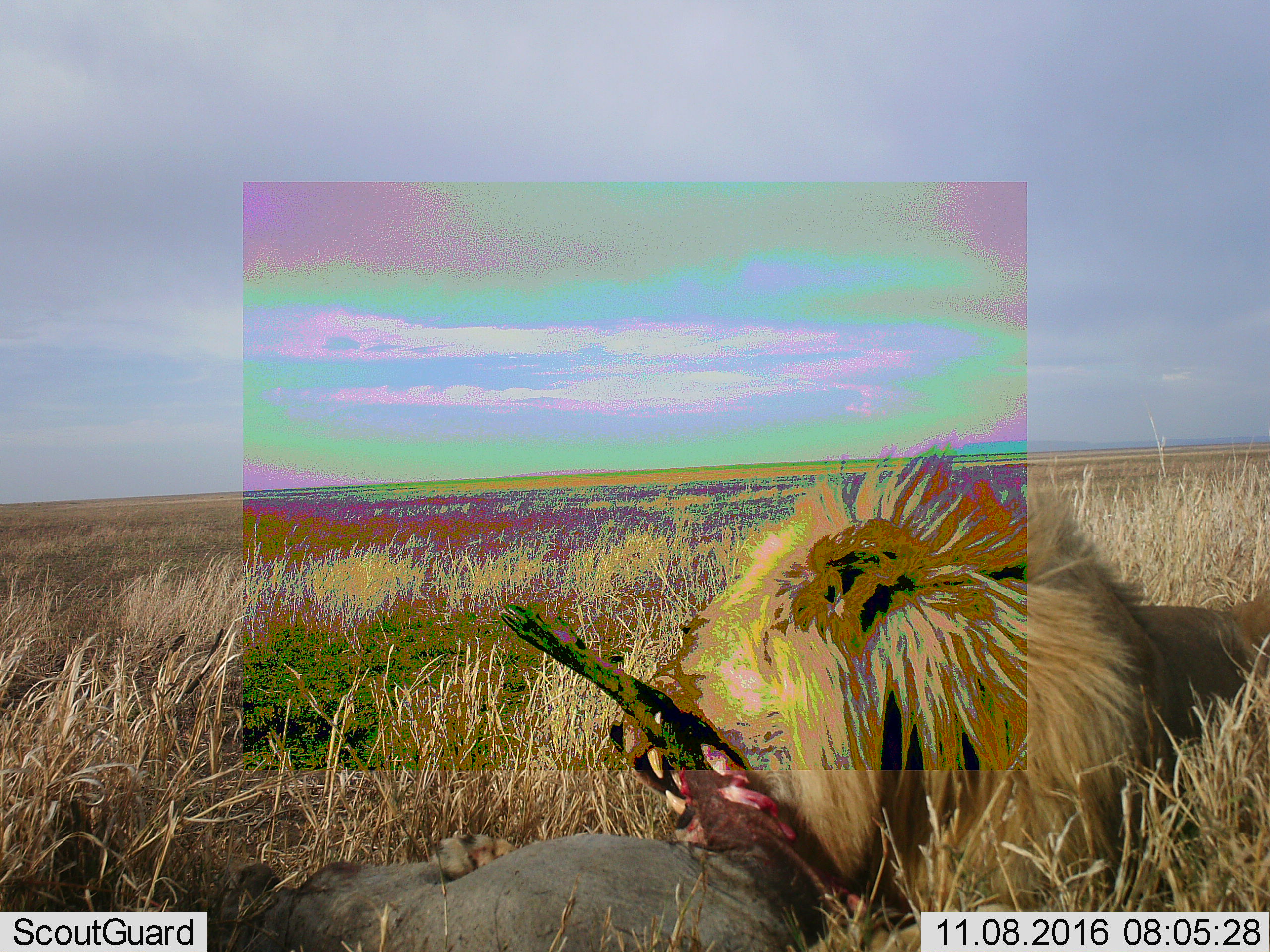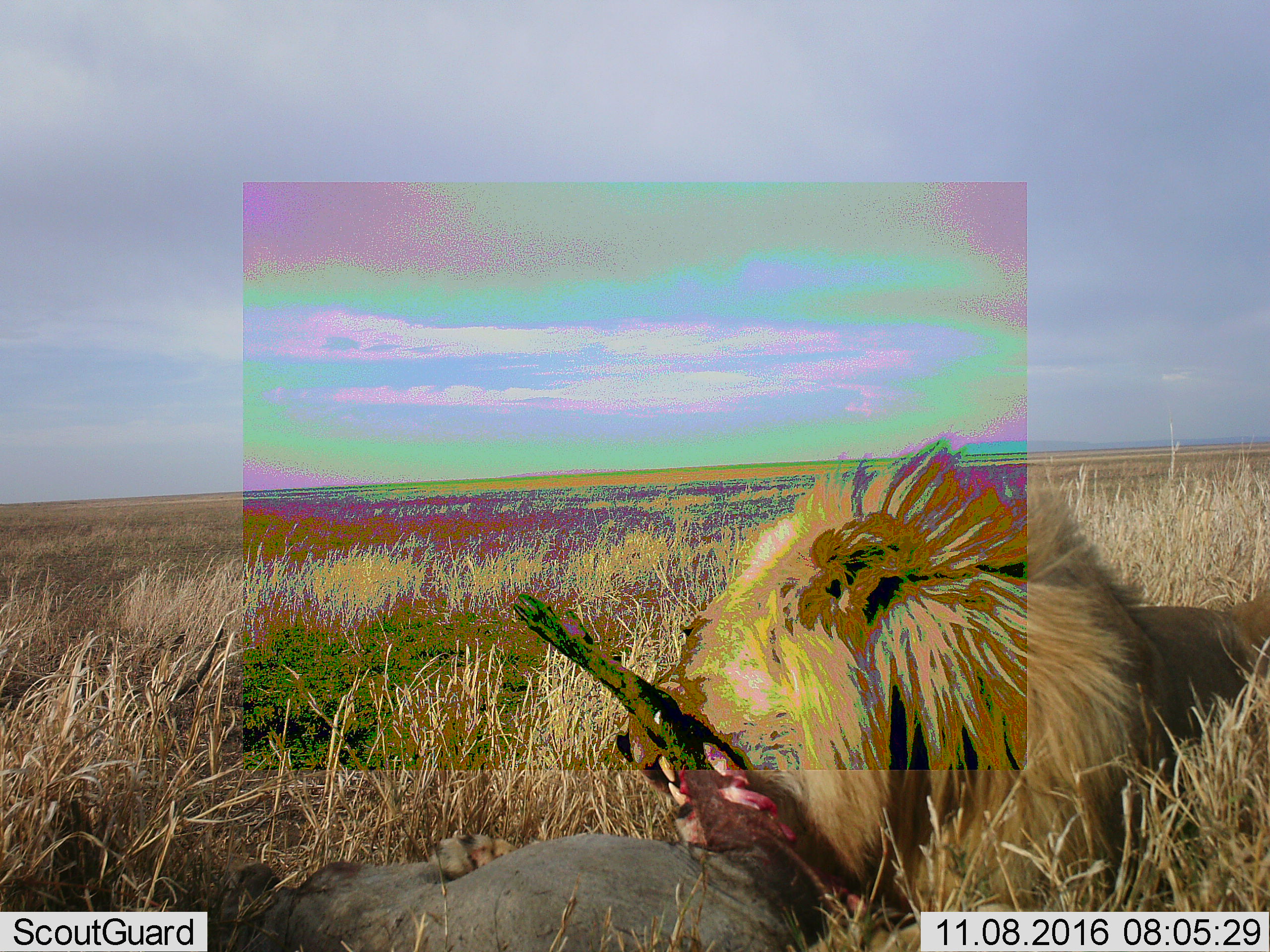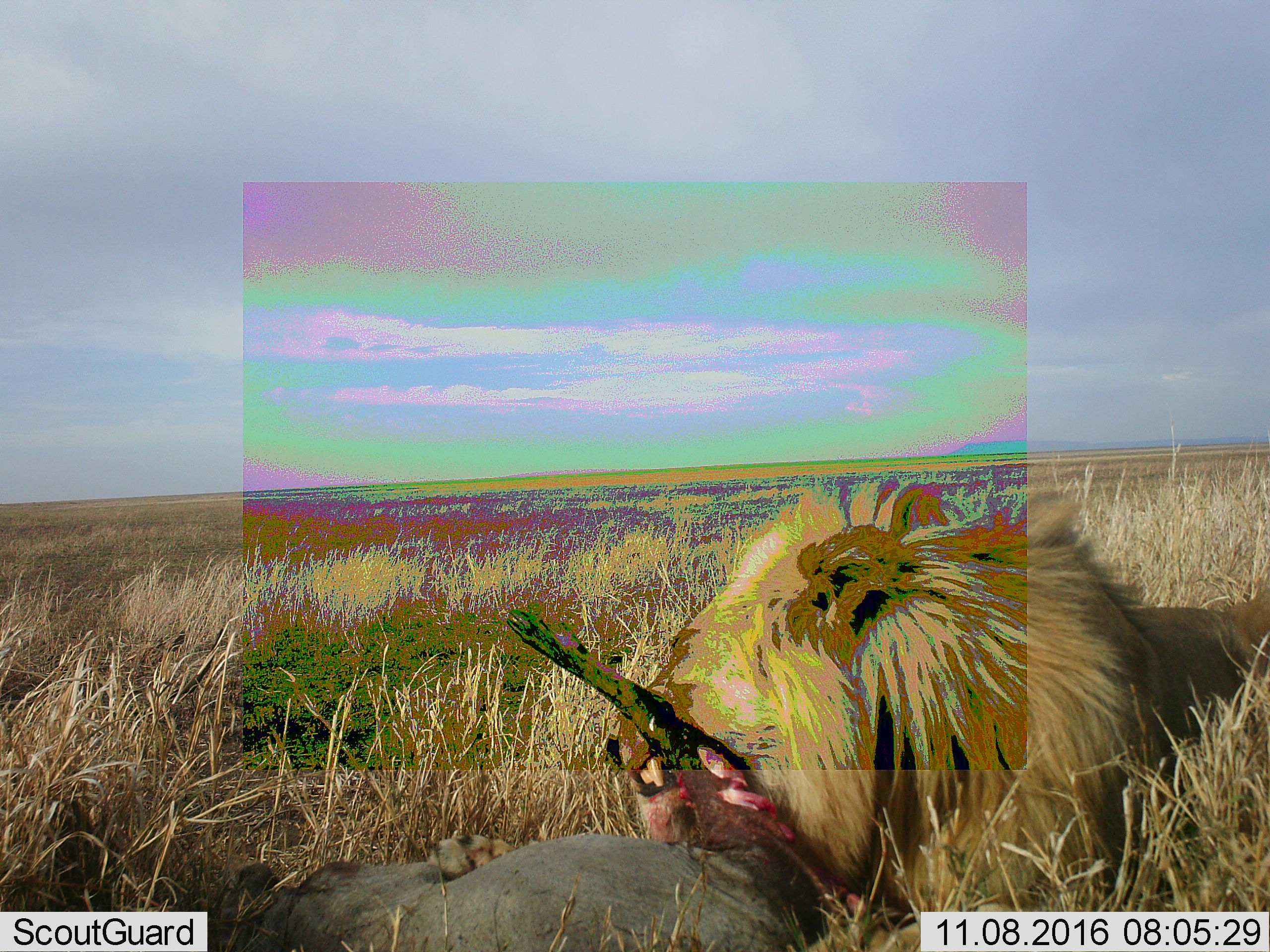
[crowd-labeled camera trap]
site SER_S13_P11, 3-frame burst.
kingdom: Animalia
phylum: Chordata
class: Mammalia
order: Carnivora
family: Felidae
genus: Panthera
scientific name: Panthera leo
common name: lion male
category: lionmale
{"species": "lionmale (lion male) (Panthera leo)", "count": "1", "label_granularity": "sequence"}